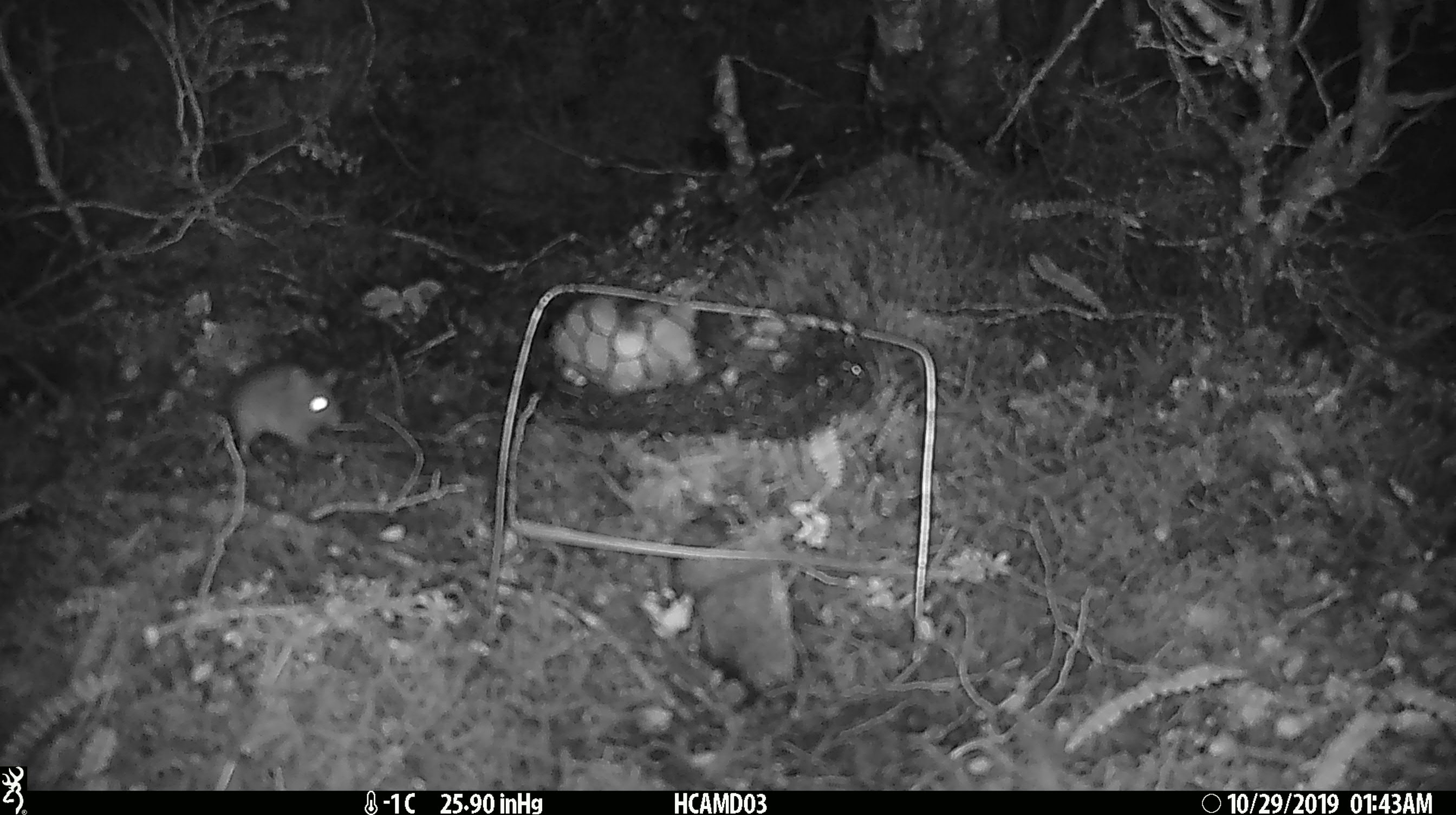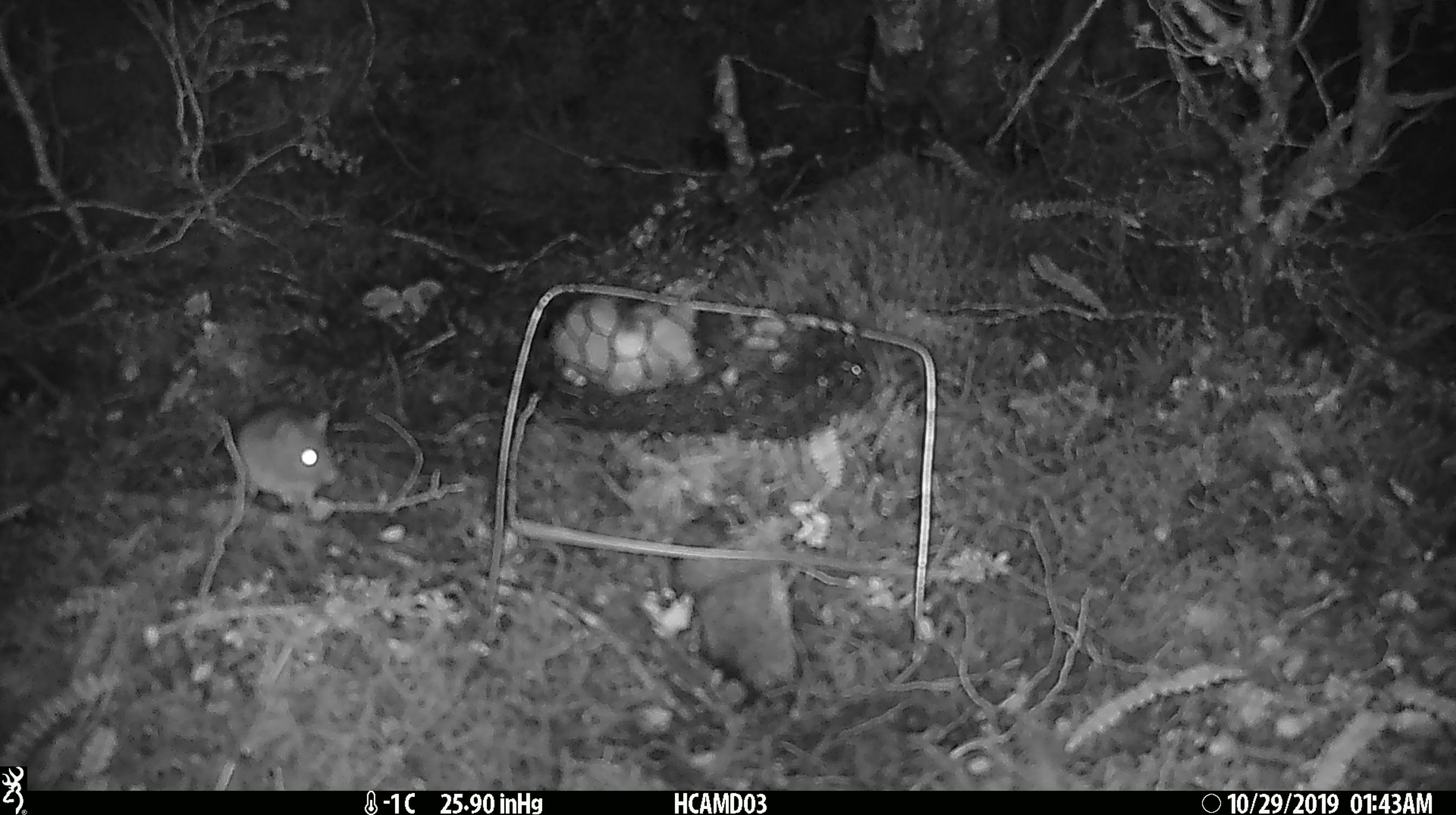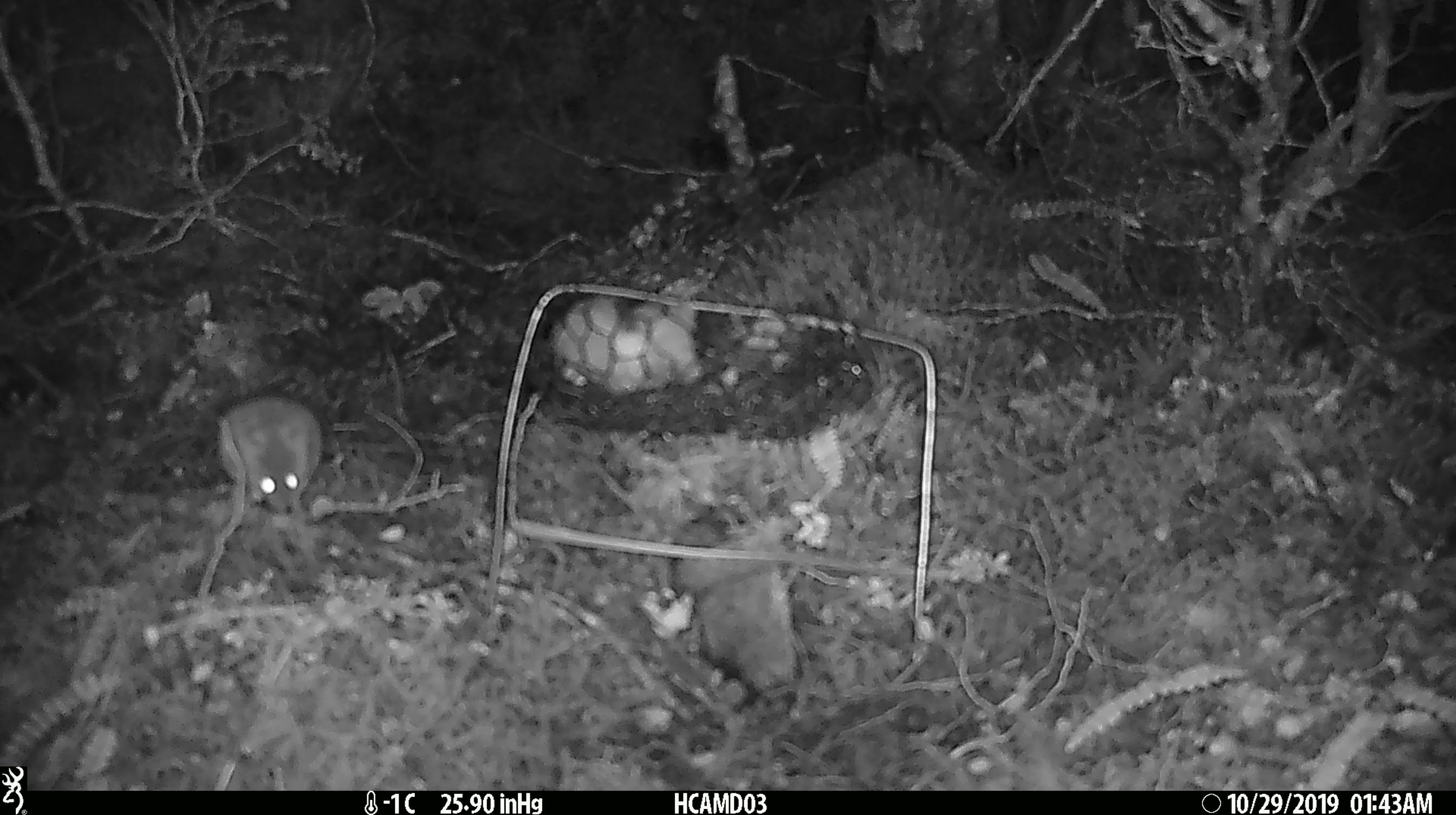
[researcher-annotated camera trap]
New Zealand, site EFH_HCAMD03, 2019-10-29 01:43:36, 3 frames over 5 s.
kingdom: Animalia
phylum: Chordata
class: Mammalia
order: Rodentia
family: Muridae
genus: Mus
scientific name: Mus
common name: mouse